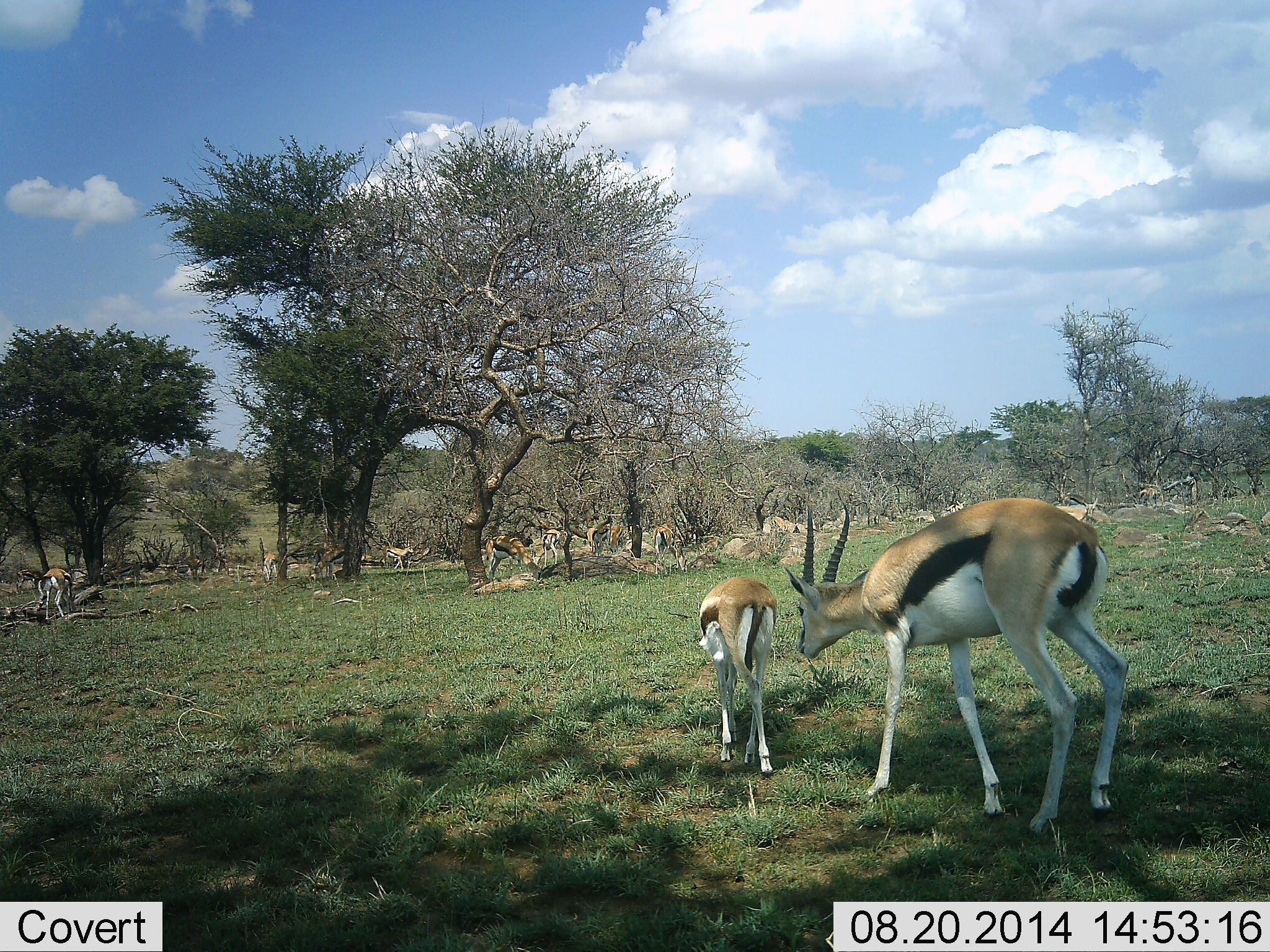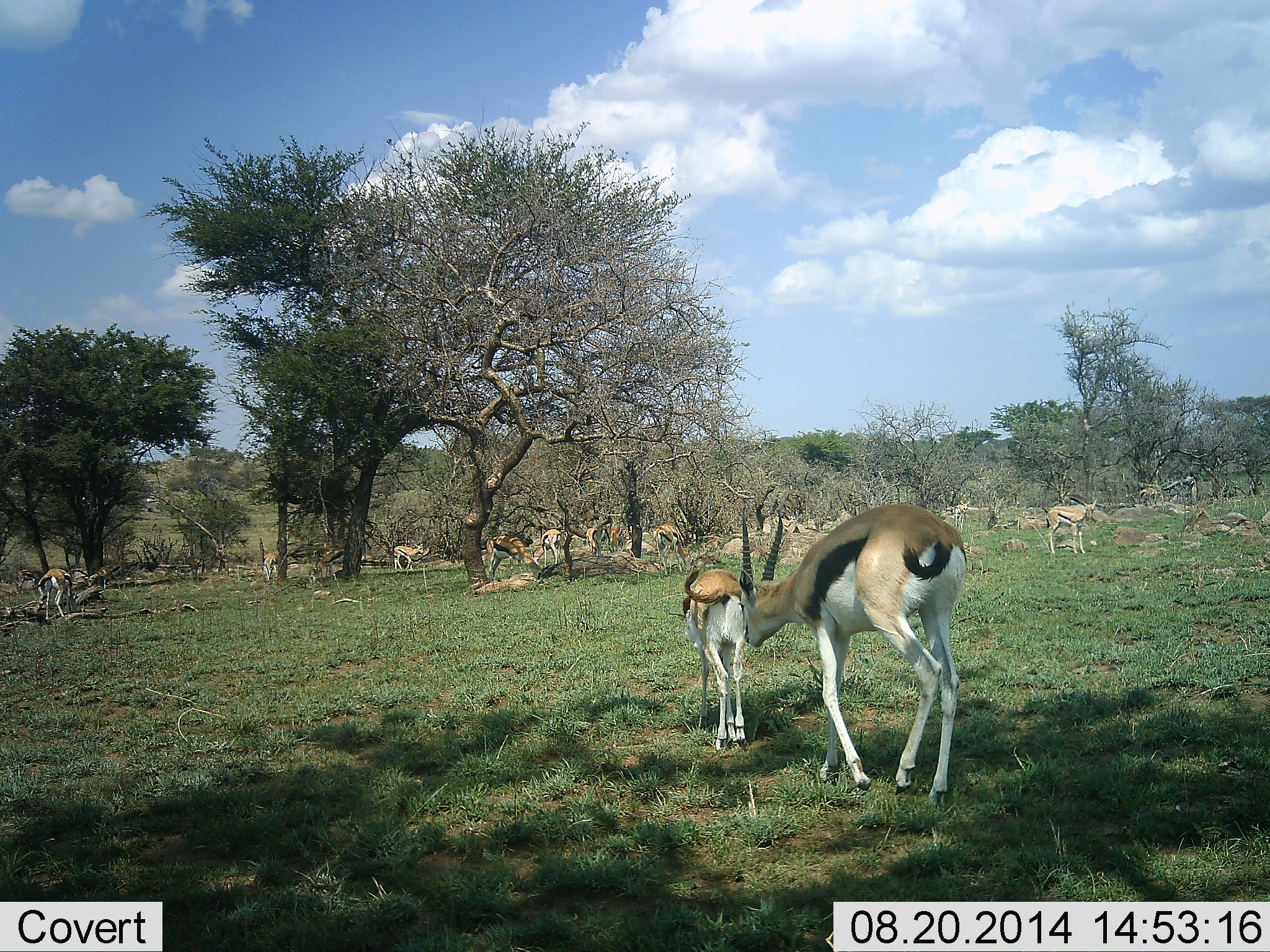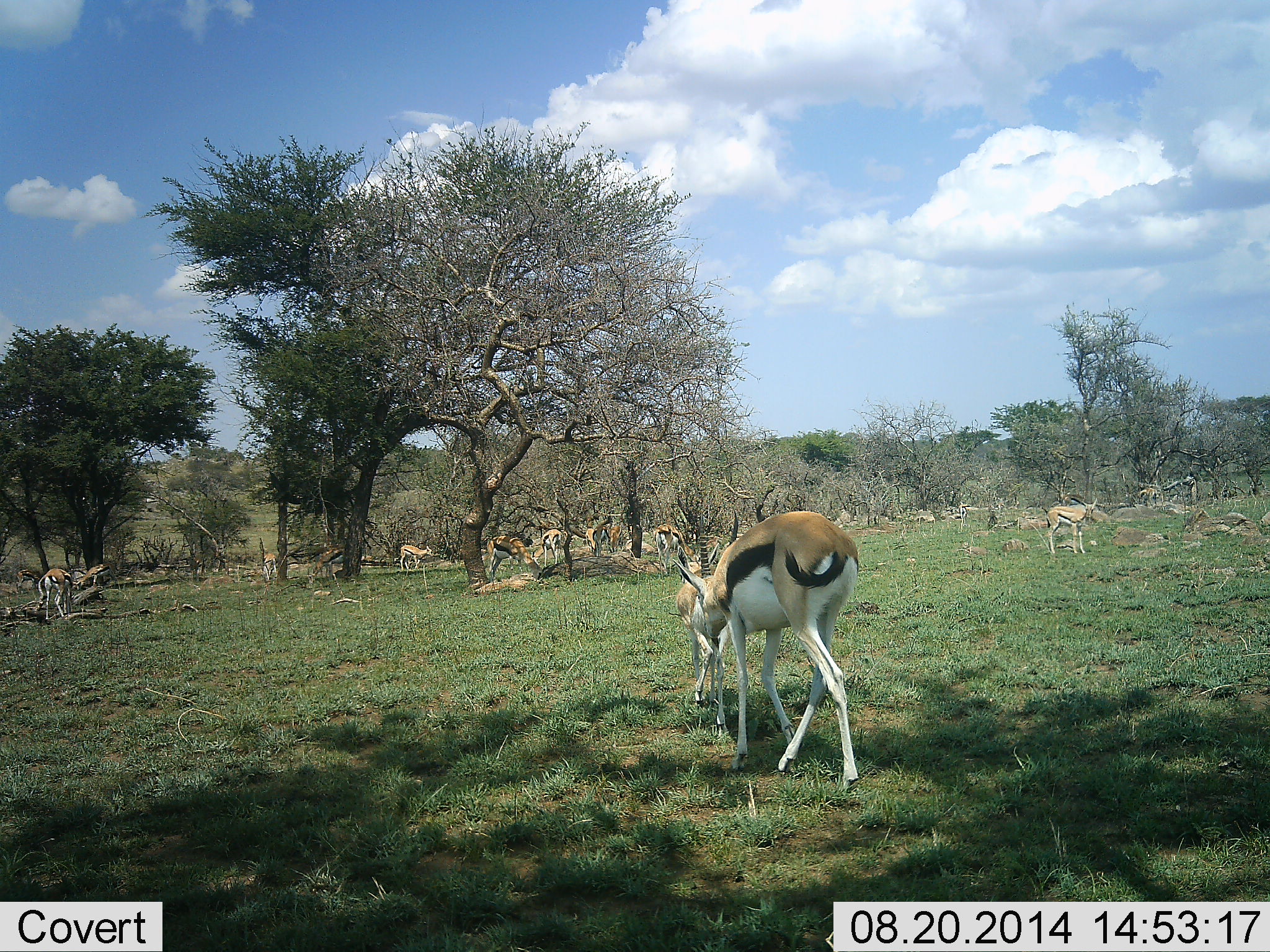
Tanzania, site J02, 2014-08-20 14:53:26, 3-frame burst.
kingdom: Animalia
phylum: Chordata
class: Mammalia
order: Artiodactyla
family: Bovidae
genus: Eudorcas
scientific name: Eudorcas thomsonii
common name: thomson's gazelle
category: gazellethomsons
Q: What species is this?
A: Gazellethomsons (thomson's gazelle) (Eudorcas thomsonii).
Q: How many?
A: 11-50.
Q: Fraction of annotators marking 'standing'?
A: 40%.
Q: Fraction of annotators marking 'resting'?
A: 20%.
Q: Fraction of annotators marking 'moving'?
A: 90%.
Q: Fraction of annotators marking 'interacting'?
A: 40%.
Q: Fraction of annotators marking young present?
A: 20%.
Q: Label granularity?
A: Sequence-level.